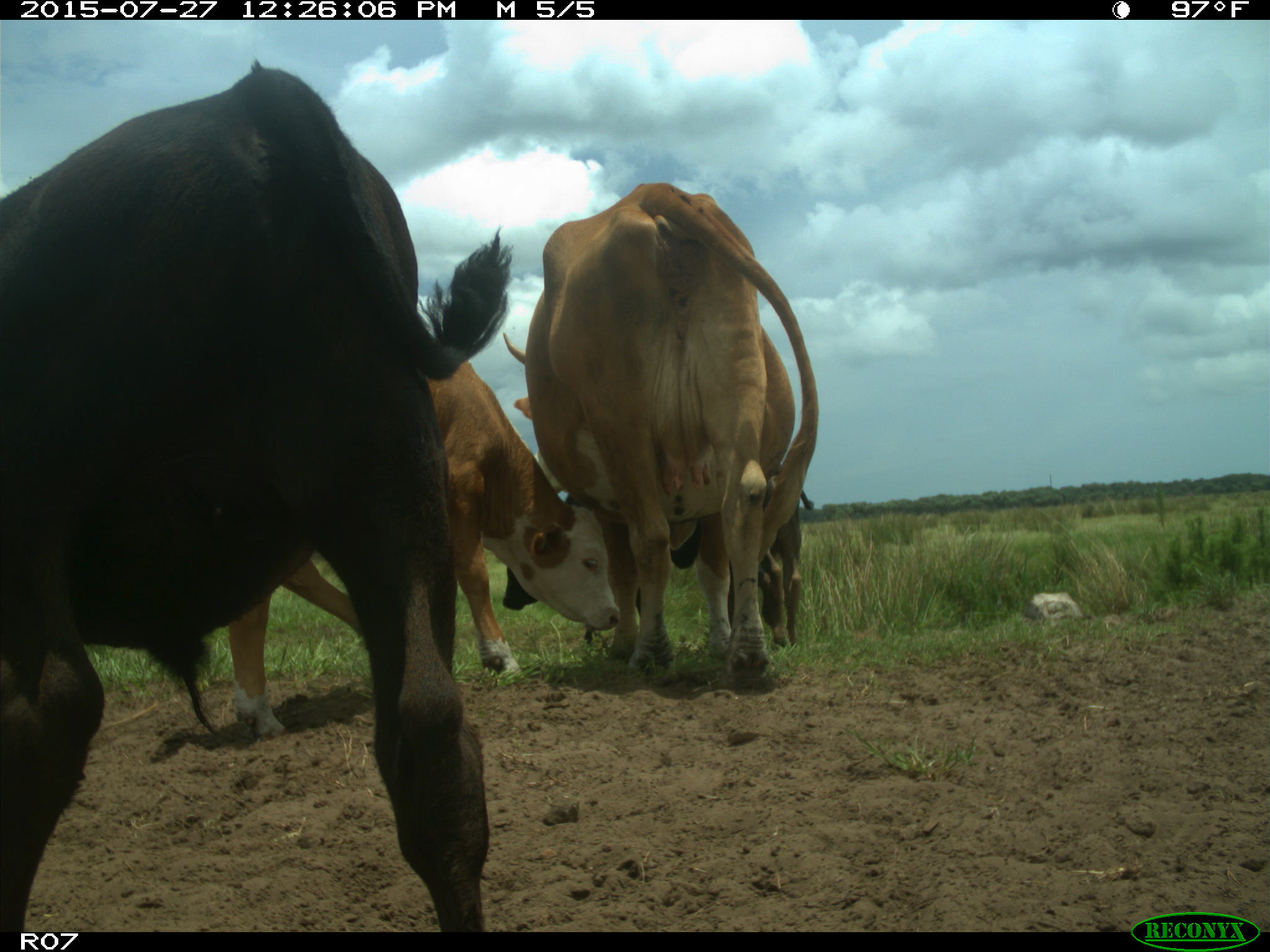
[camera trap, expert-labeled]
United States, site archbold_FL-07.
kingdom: Animalia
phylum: Chordata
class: Mammalia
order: Artiodactyla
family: Bovidae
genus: Bos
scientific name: Bos taurus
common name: domestic cow